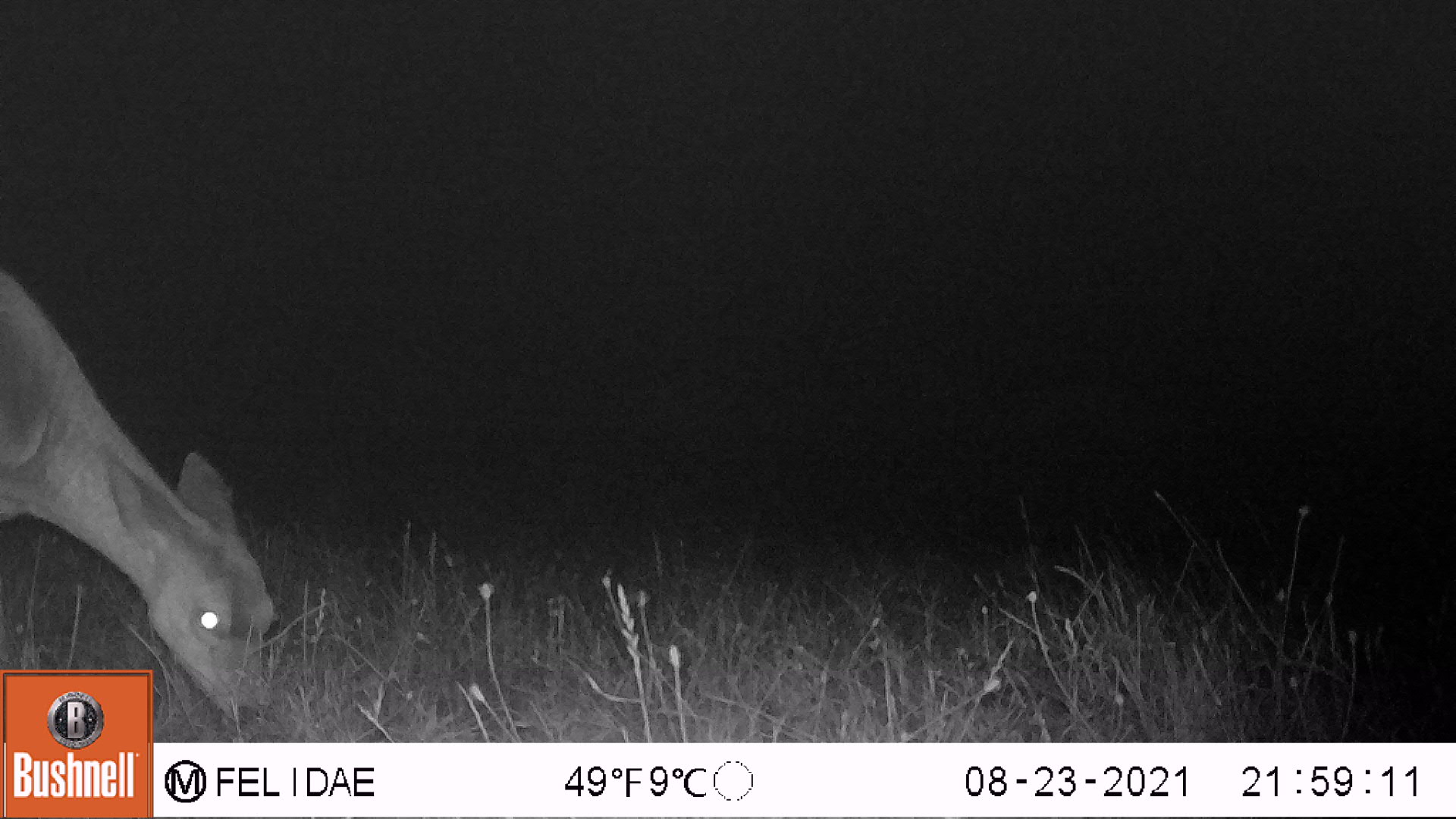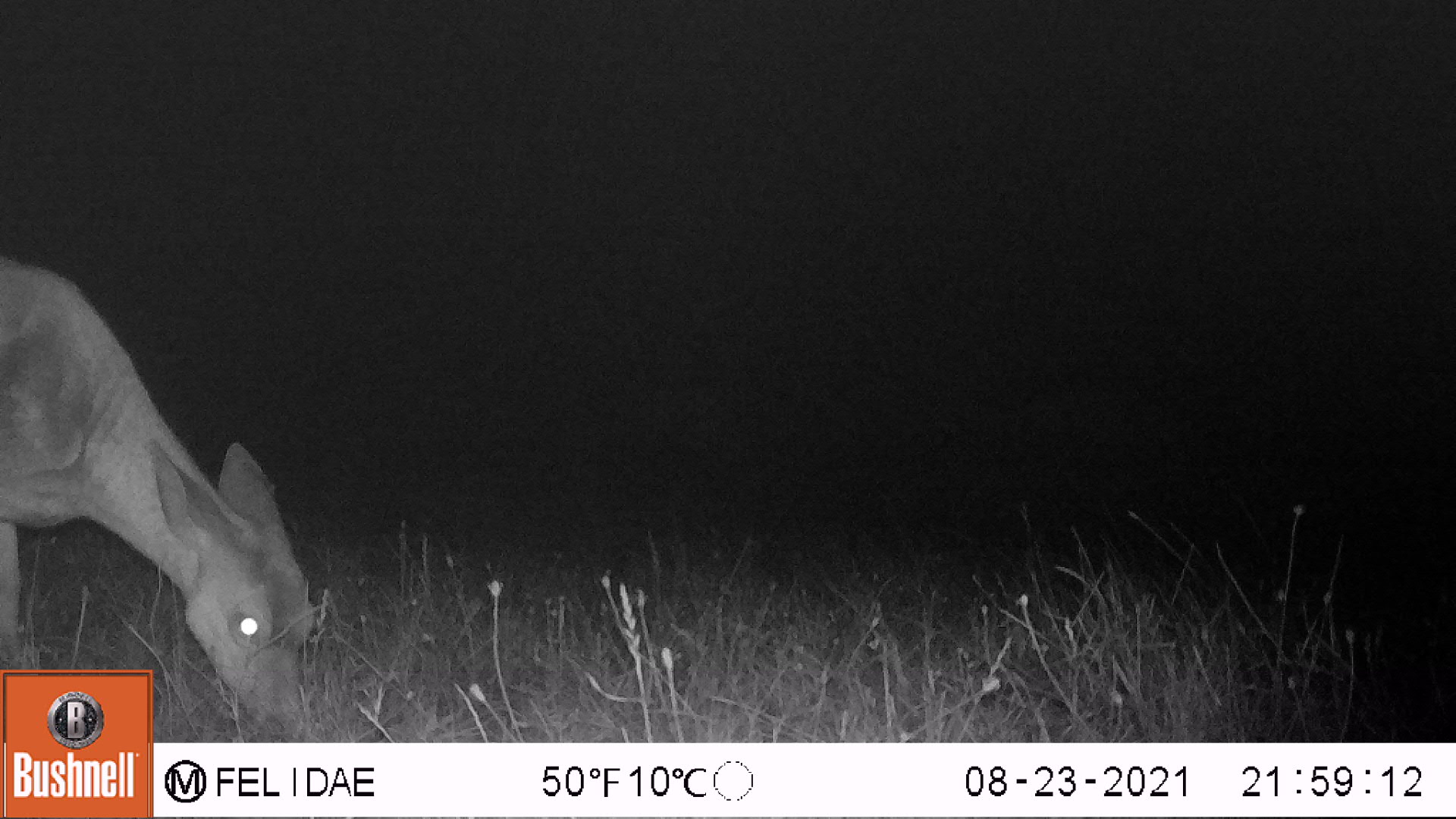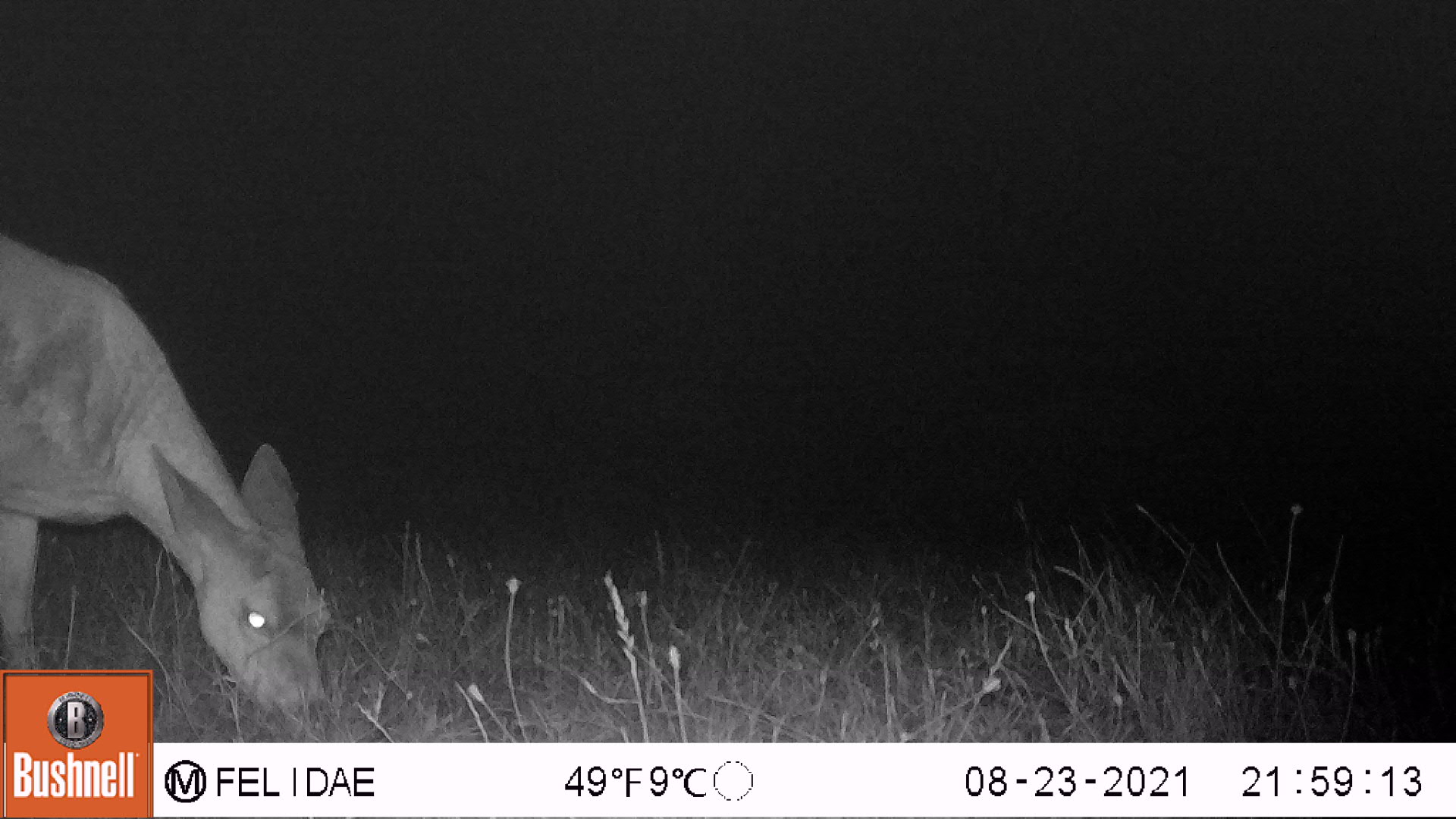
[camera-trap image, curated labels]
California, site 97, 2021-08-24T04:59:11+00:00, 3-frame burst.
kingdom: Animalia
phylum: Chordata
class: Mammalia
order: Artiodactyla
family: Cervidae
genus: Odocoileus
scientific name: Odocoileus hemionus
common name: mule deer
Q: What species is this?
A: Mule deer (Odocoileus hemionus).